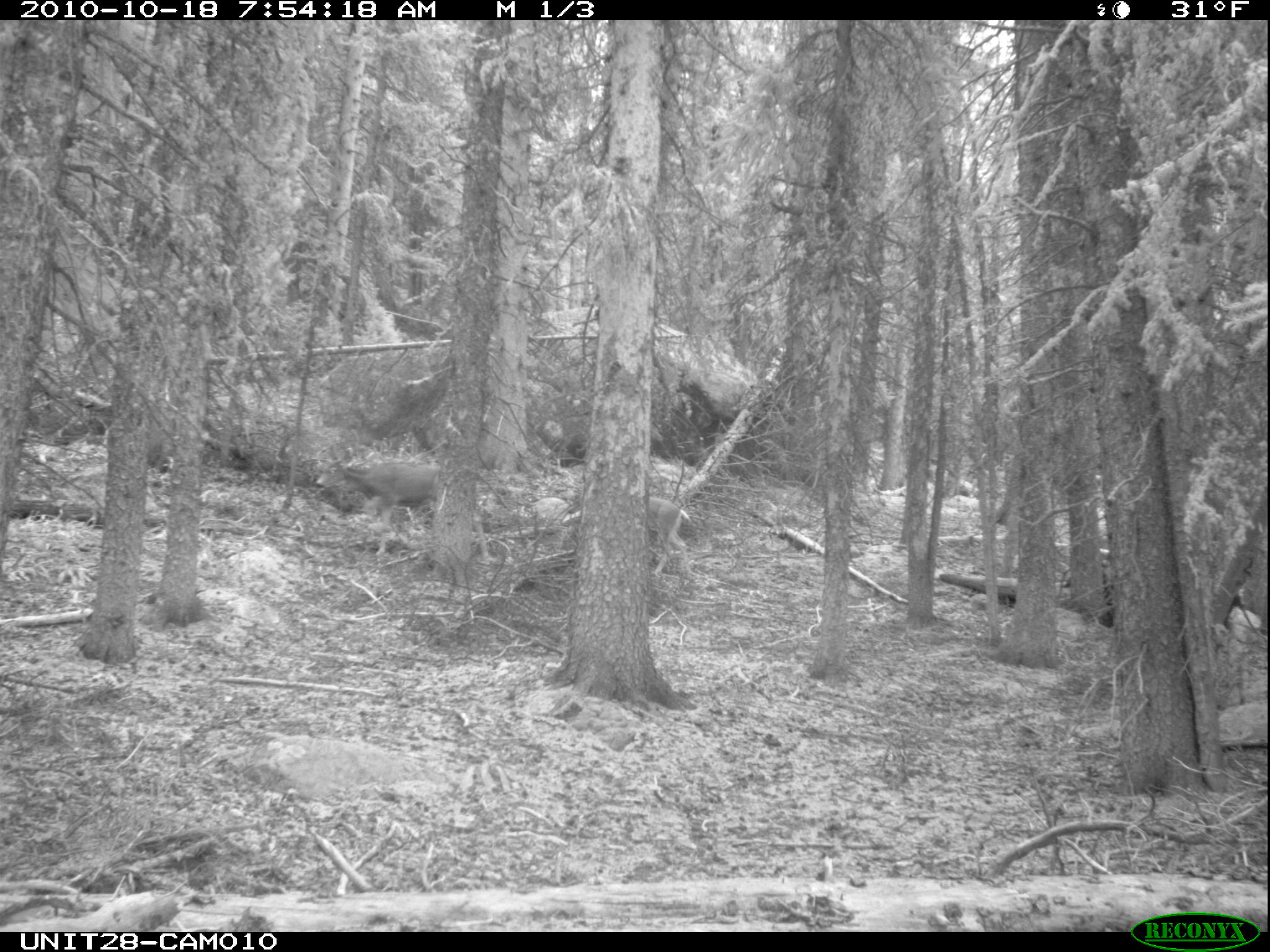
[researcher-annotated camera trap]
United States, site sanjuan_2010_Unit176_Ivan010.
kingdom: Animalia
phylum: Chordata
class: Mammalia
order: Artiodactyla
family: Cervidae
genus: Odocoileus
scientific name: Odocoileus hemionus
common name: mule deer